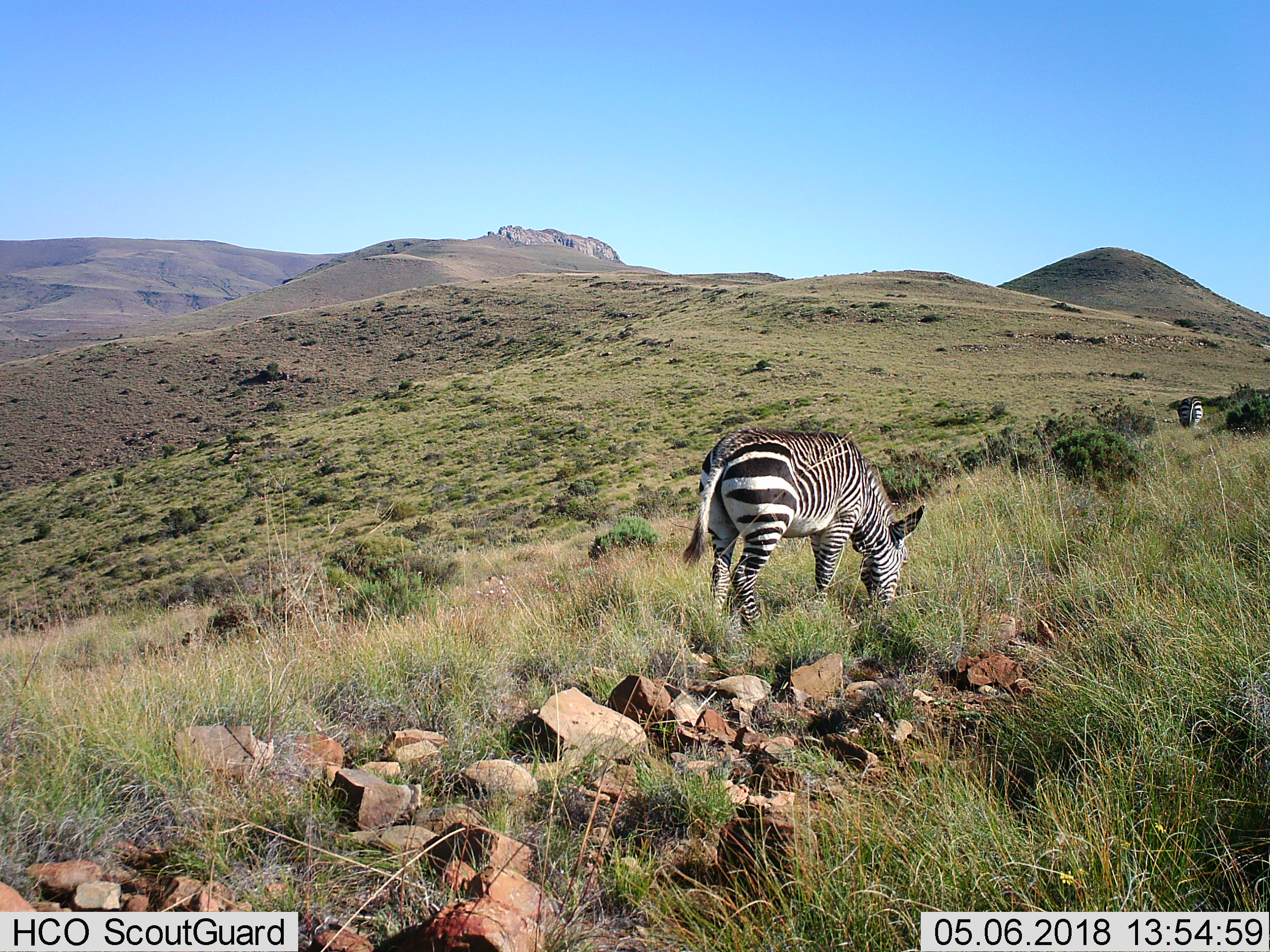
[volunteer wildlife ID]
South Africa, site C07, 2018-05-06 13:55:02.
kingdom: Animalia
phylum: Chordata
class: Mammalia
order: Perissodactyla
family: Equidae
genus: Equus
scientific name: Equus zebra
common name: mountain zebra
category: zebramountain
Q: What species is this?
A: Zebramountain (mountain zebra) (Equus zebra).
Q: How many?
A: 2.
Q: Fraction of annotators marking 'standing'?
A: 11%.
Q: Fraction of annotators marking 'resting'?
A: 0%.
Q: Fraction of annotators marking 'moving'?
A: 33%.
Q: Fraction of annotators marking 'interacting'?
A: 0%.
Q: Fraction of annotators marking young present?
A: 0%.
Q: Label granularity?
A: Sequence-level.